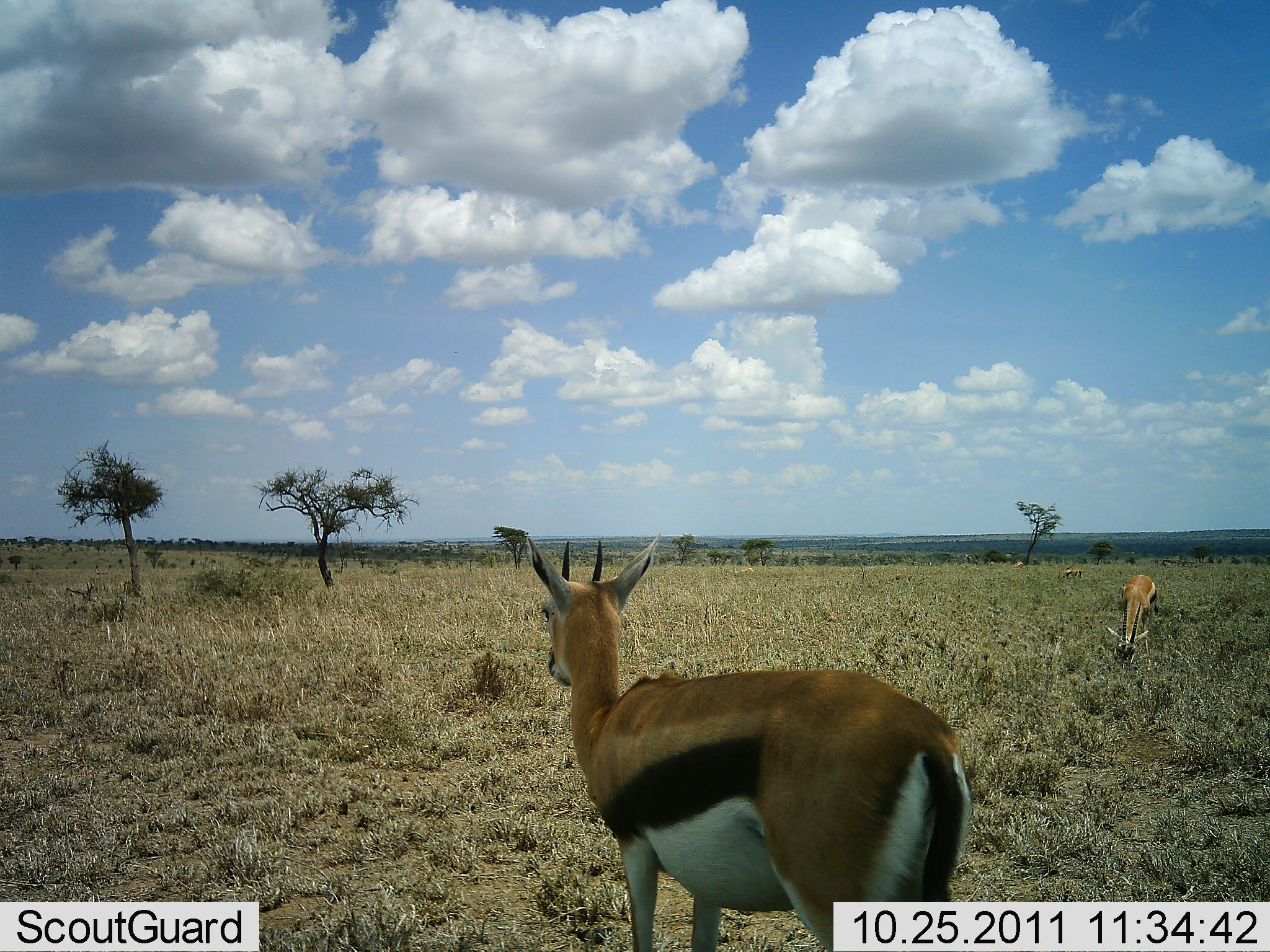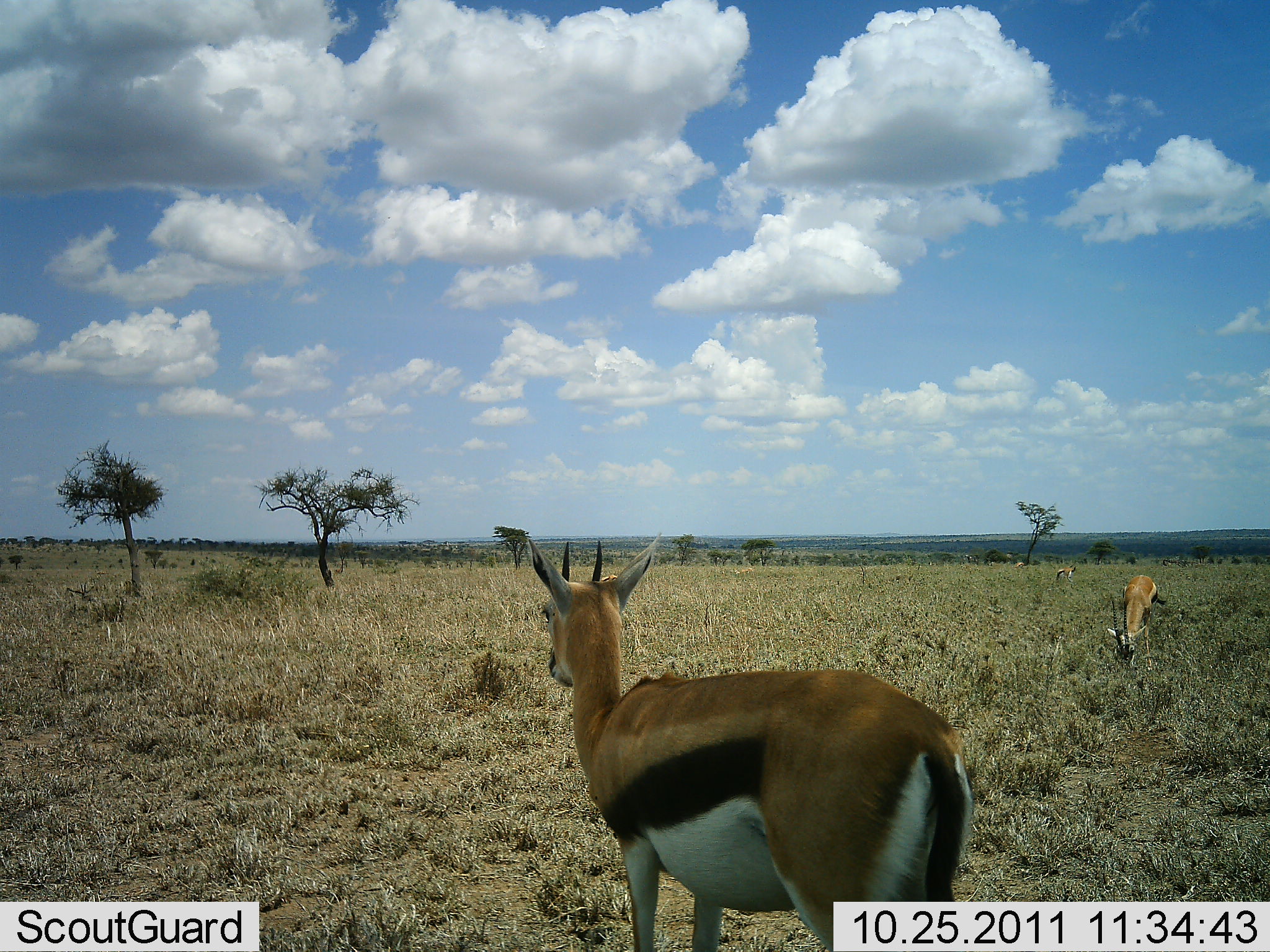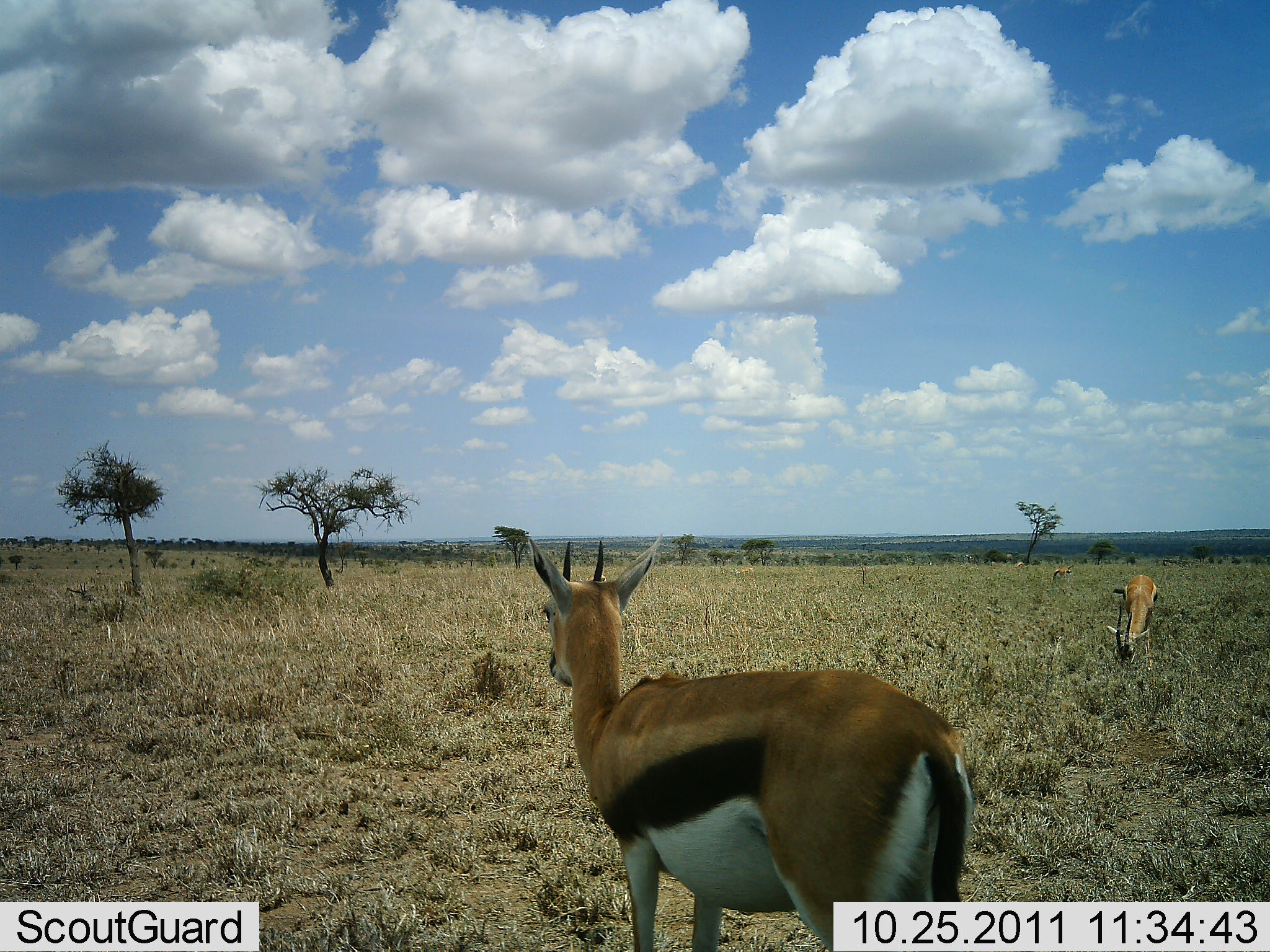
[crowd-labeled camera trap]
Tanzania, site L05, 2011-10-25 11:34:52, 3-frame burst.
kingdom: Animalia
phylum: Chordata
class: Mammalia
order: Artiodactyla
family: Bovidae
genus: Eudorcas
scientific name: Eudorcas thomsonii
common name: thomson's gazelle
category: gazellethomsons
Gazellethomsons (thomson's gazelle) (Eudorcas thomsonii), count 3. Behavior (volunteer vote fractions): standing 100%, resting 0%, moving 0%, interacting 0%. Young present (vote fraction): 0%. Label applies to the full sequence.